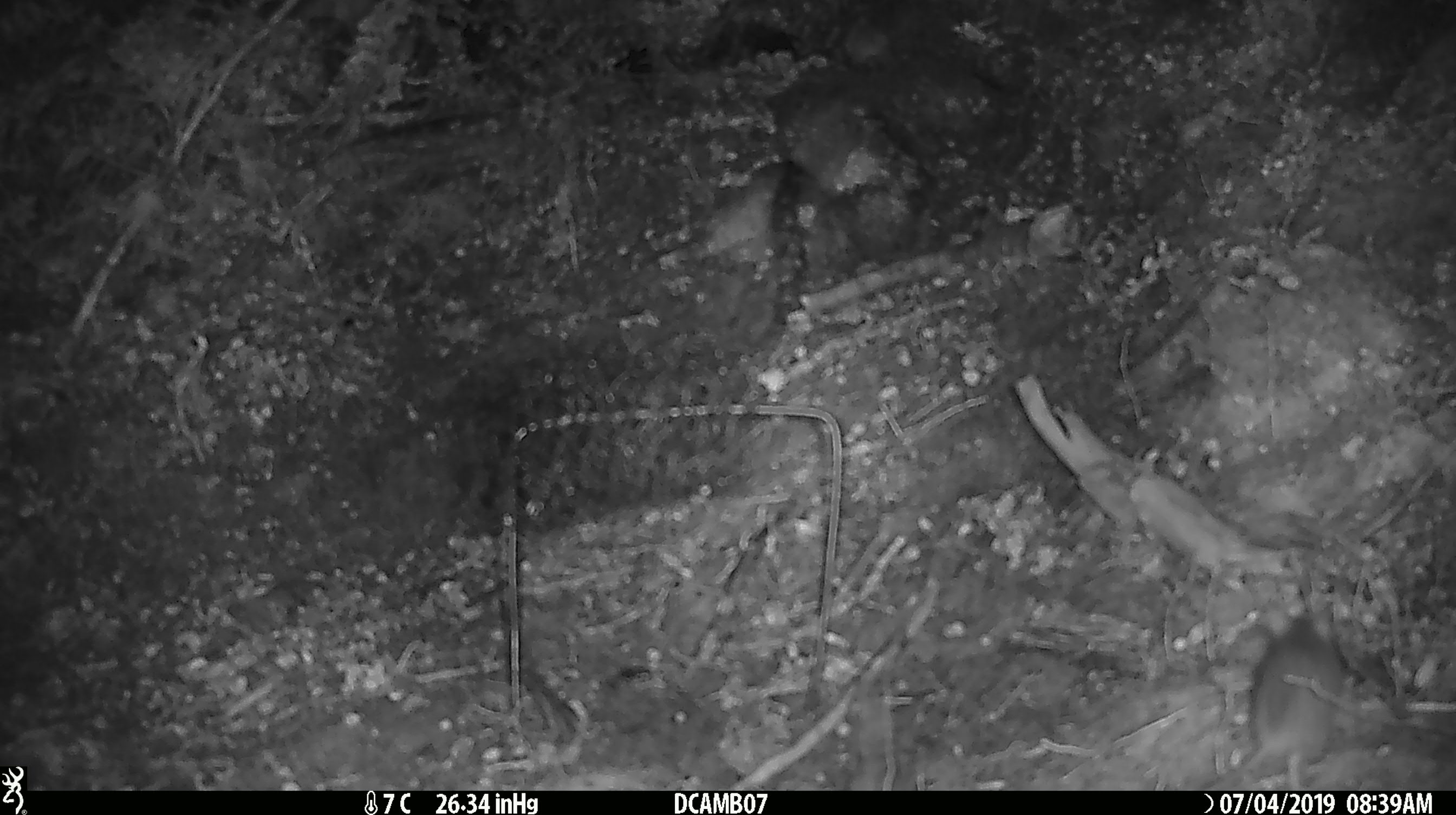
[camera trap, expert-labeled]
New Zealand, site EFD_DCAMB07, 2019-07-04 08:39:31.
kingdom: Animalia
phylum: Chordata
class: Mammalia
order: Rodentia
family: Muridae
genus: Mus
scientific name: Mus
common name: mouse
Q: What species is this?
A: Mouse (Mus).